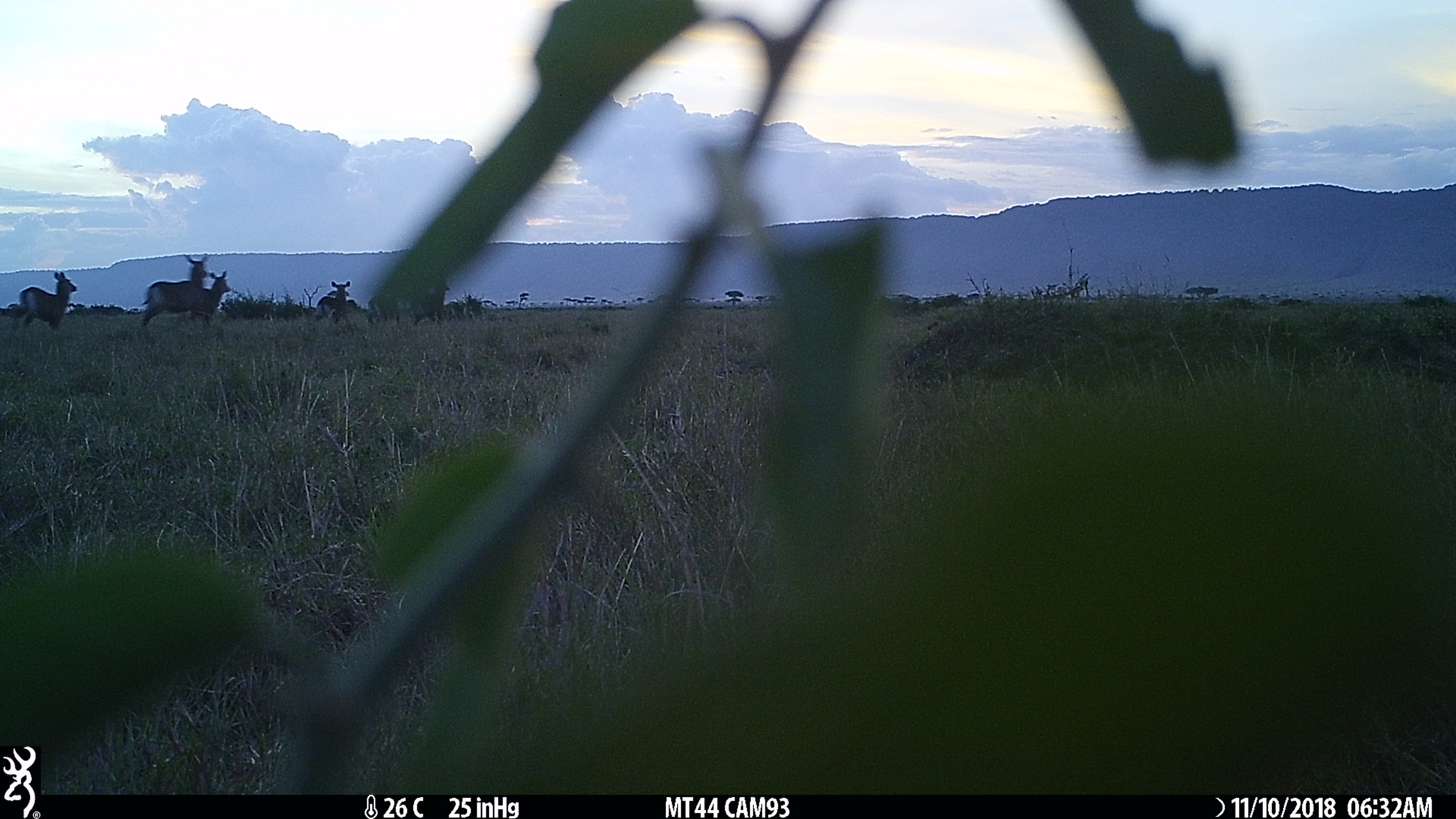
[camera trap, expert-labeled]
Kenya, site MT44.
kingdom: Animalia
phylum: Chordata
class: Mammalia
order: Artiodactyla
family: Bovidae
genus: Kobus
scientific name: Kobus ellipsiprymnus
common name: waterbuck